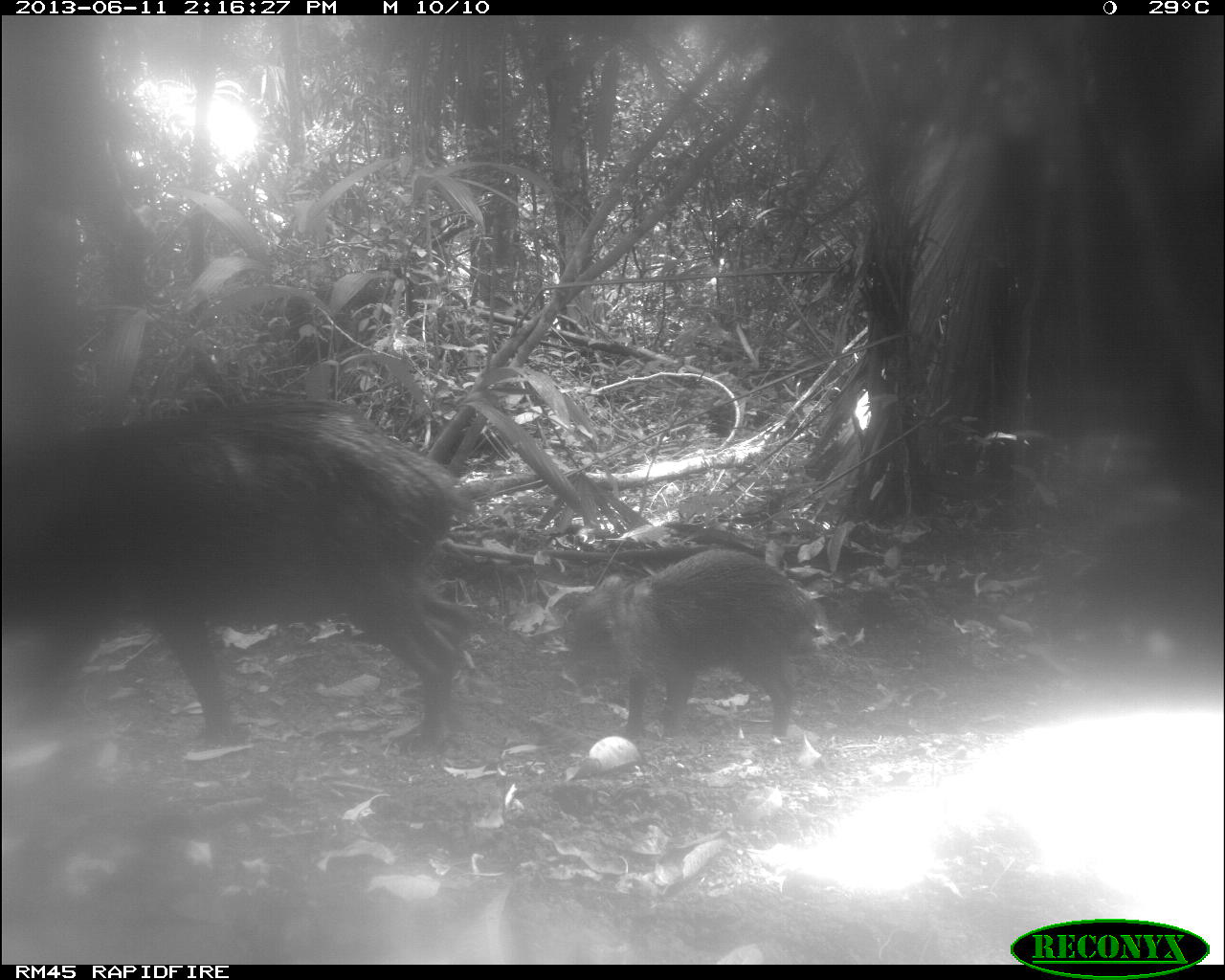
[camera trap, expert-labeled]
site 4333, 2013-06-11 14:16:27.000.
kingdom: Animalia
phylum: Chordata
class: Mammalia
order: Artiodactyla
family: Tayassuidae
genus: Tayassu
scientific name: Tayassu pecari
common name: white-lipped peccary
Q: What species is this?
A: Tayassu pecari (white-lipped peccary).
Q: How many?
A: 4.